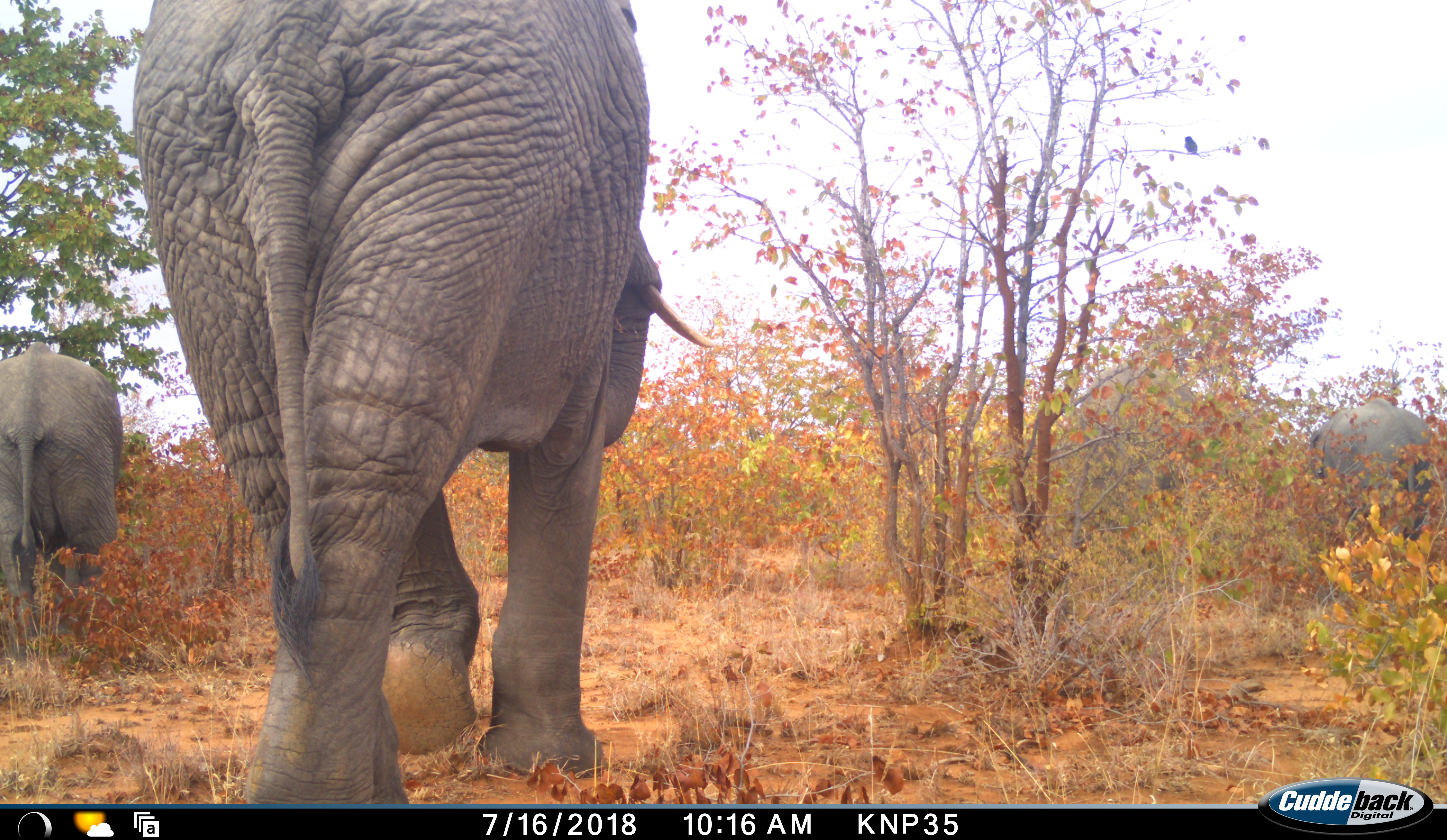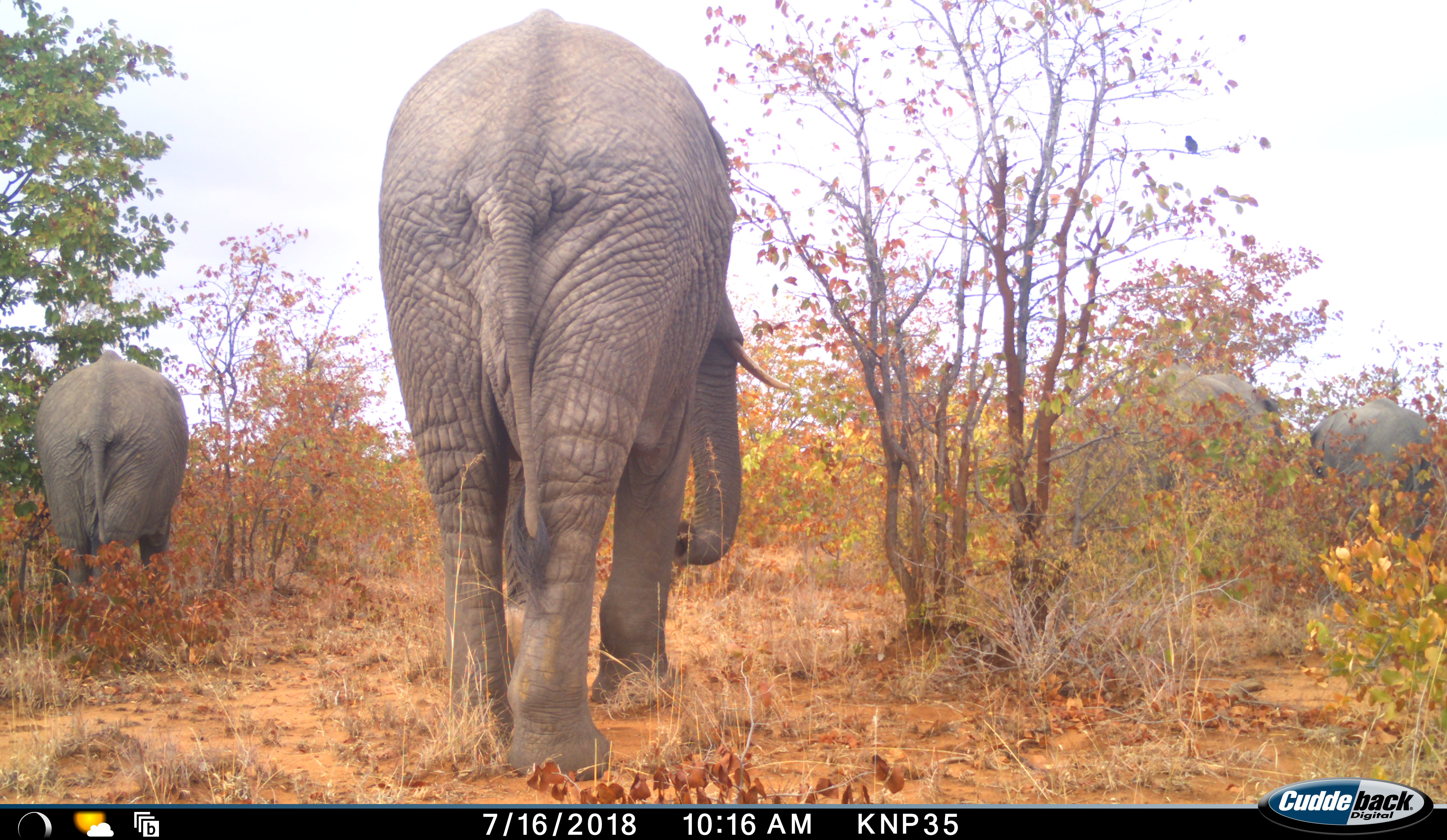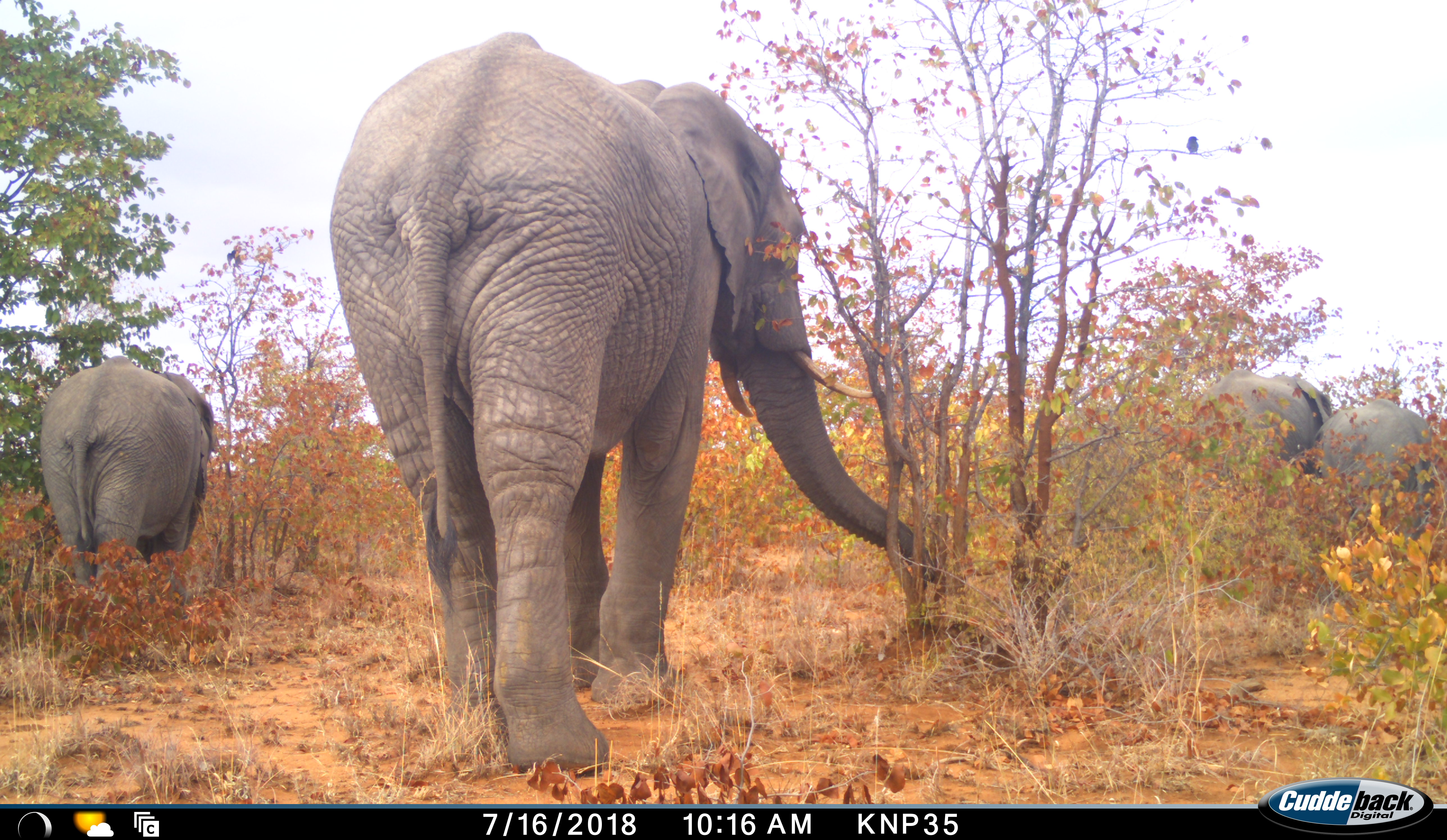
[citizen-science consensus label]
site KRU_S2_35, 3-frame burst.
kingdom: Animalia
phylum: Chordata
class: Mammalia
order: Proboscidea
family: Elephantidae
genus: Loxodonta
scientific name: Loxodonta africana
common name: african bush elephant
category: elephant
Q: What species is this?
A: Elephant (african bush elephant) (Loxodonta africana).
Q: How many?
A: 4.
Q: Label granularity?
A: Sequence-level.